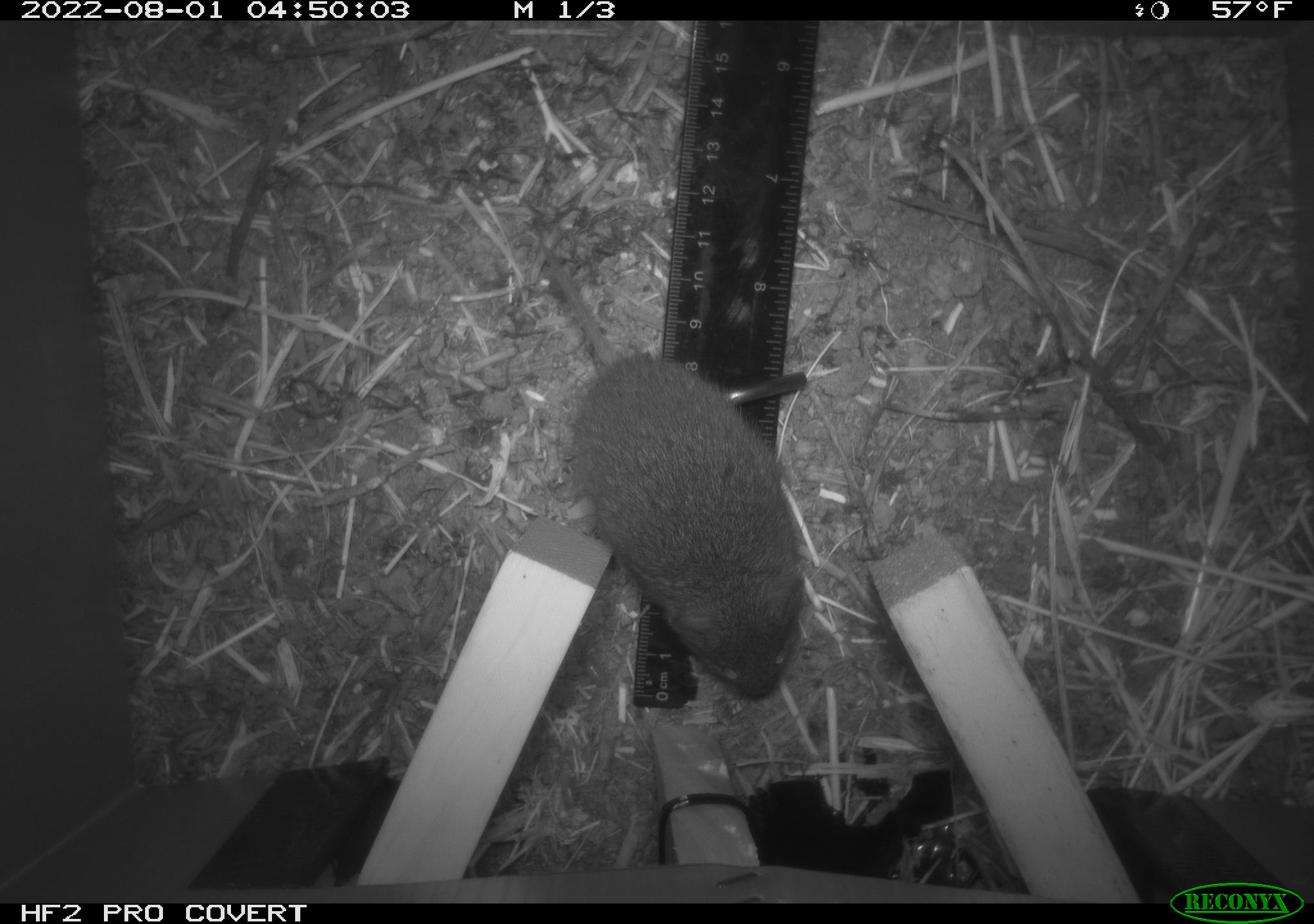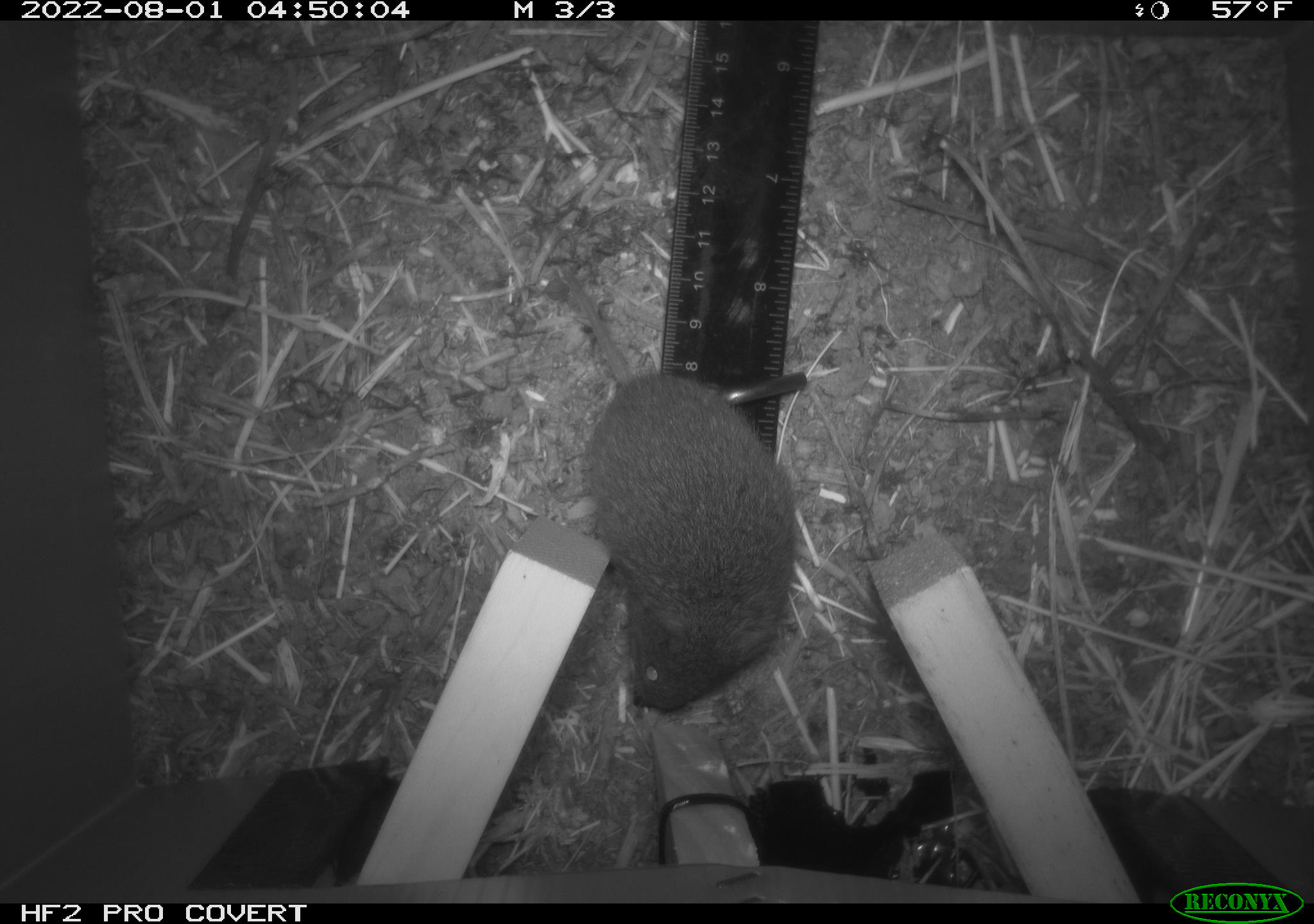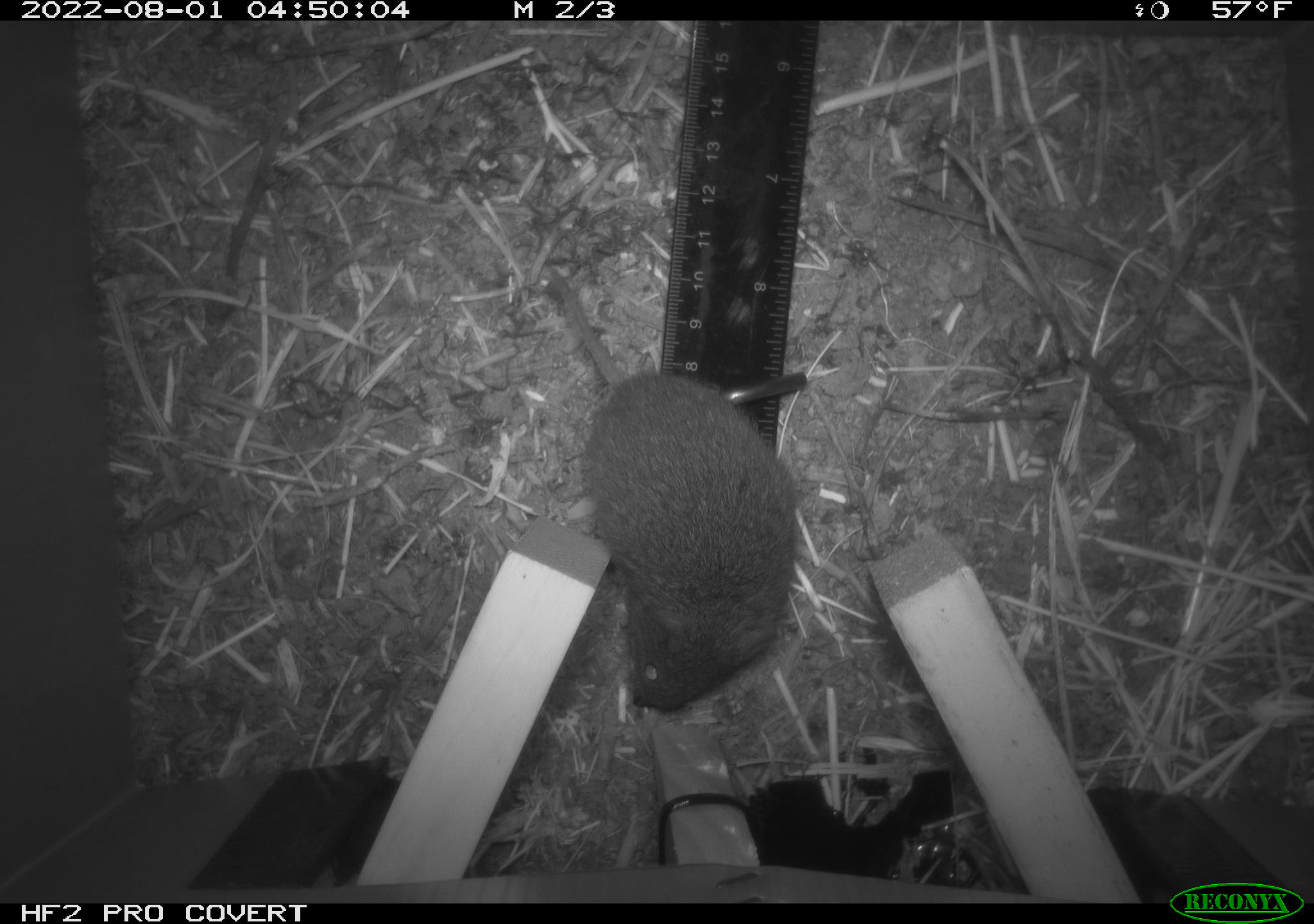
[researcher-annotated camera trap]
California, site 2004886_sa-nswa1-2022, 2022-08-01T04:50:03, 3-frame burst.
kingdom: Animalia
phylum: Chordata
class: Mammalia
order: Rodentia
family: Cricetidae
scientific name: Cricetidae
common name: hamsters, voles, lemmings, and allies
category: cricetidae family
Cricetidae family (hamsters, voles, lemmings, and allies) (Cricetidae).